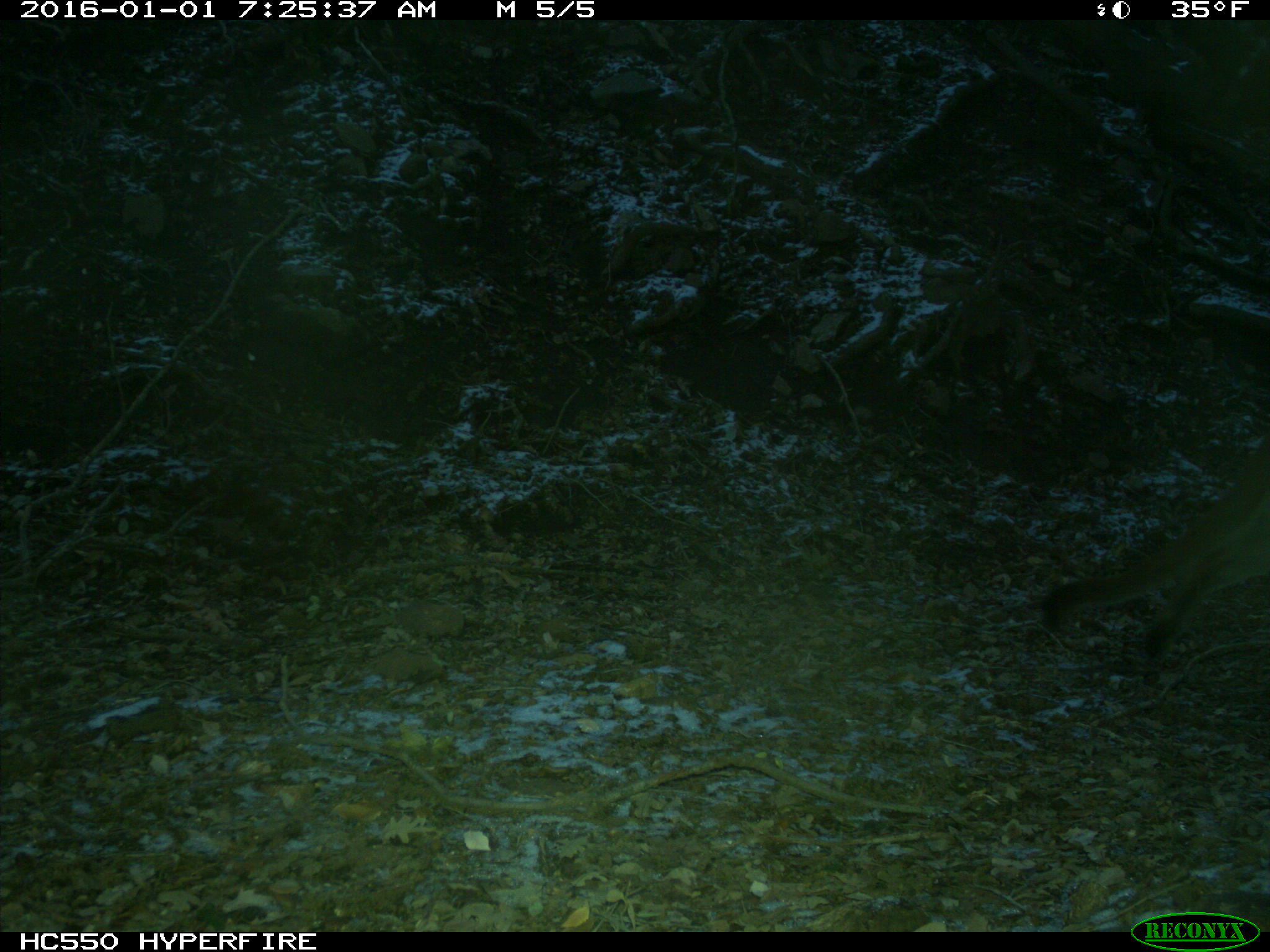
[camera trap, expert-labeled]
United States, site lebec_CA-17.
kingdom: Animalia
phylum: Chordata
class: Mammalia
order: Carnivora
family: Felidae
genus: Puma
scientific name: Puma concolor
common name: mountain lion